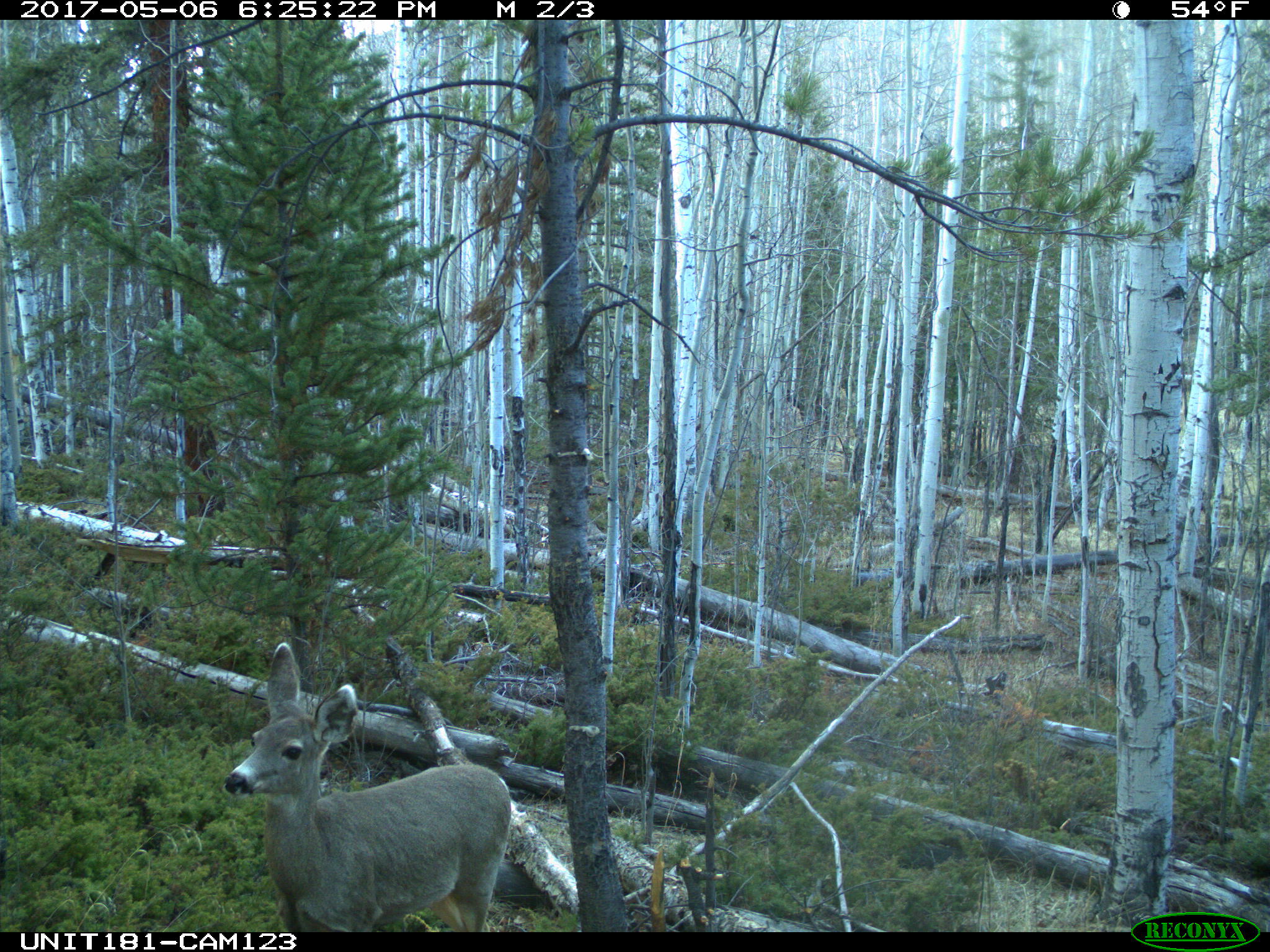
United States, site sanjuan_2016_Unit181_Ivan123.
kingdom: Animalia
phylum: Chordata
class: Mammalia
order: Artiodactyla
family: Cervidae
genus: Odocoileus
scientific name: Odocoileus hemionus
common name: mule deer